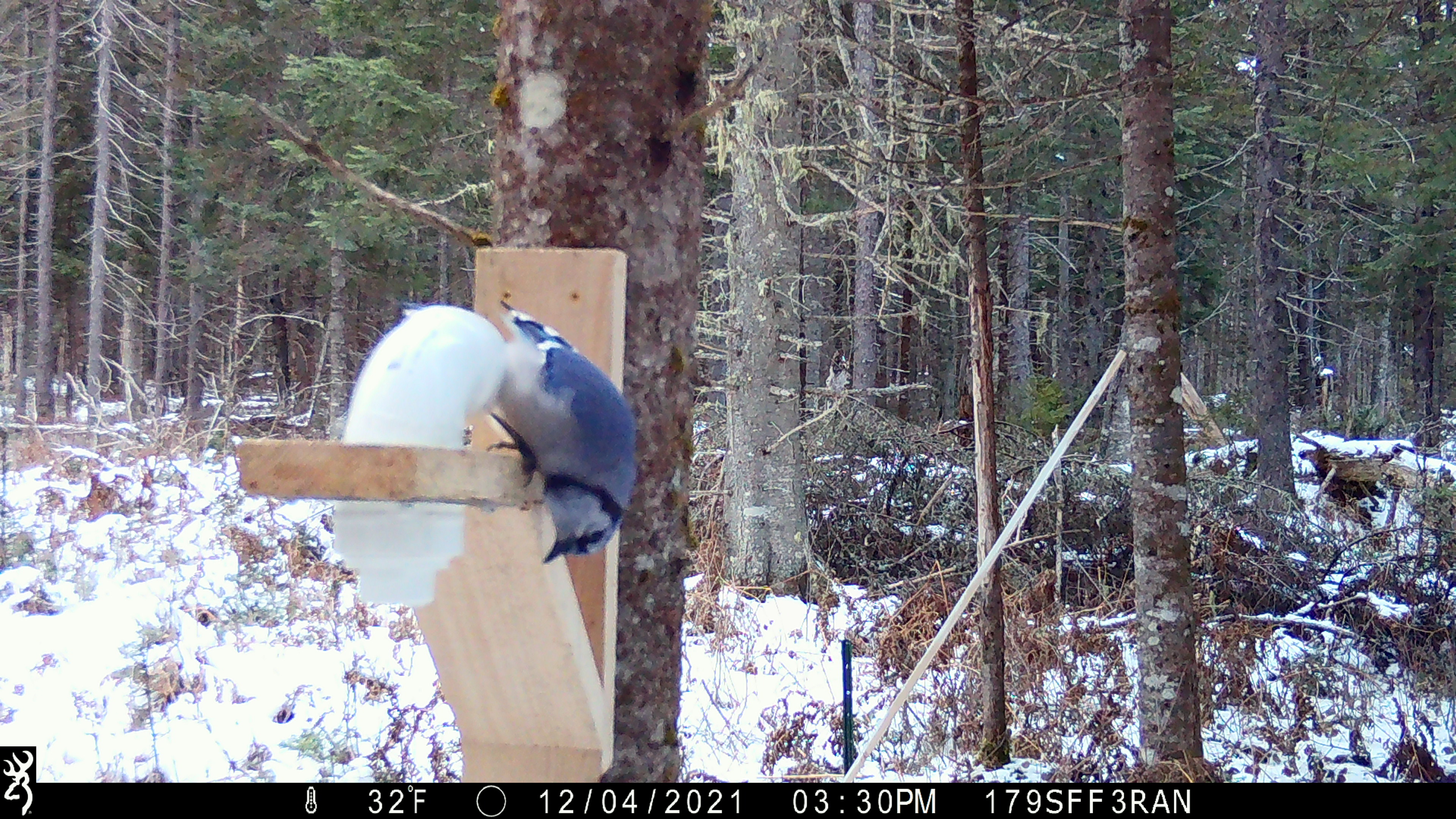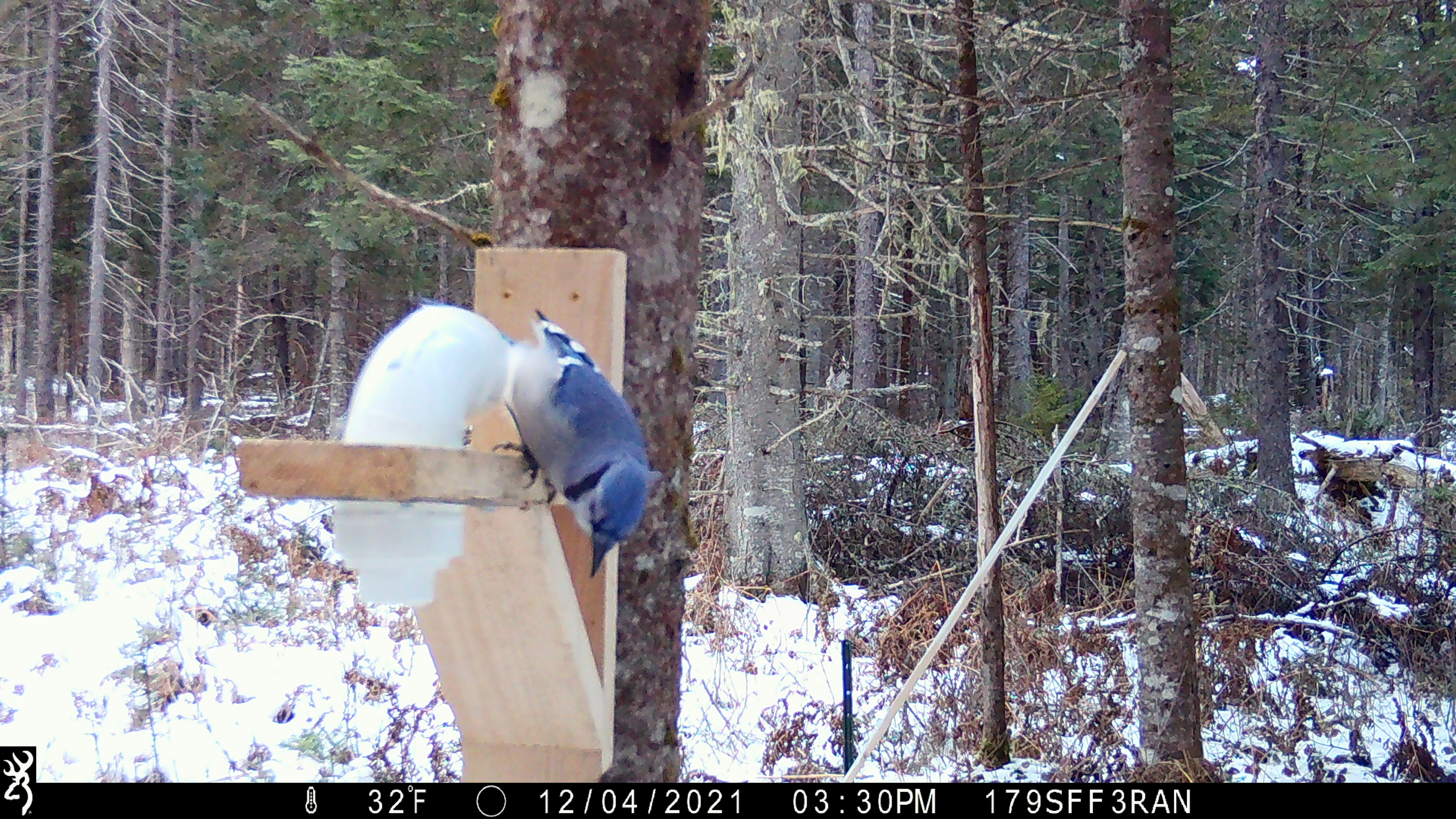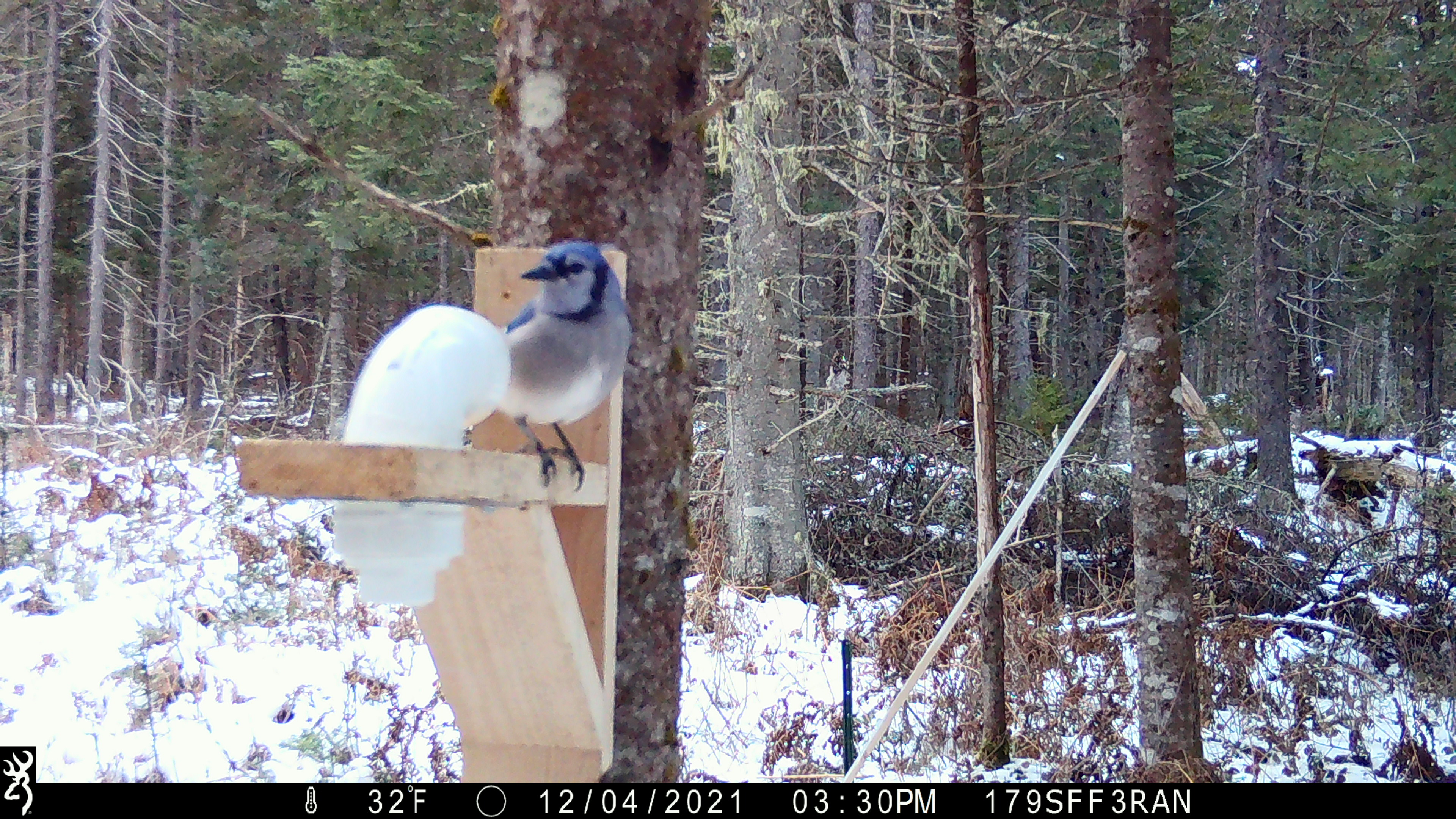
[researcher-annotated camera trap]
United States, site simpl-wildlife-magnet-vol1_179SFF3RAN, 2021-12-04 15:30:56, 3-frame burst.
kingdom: Animalia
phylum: Chordata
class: Aves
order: Passeriformes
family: Corvidae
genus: Cyanocitta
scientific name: Cyanocitta cristata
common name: blue jay